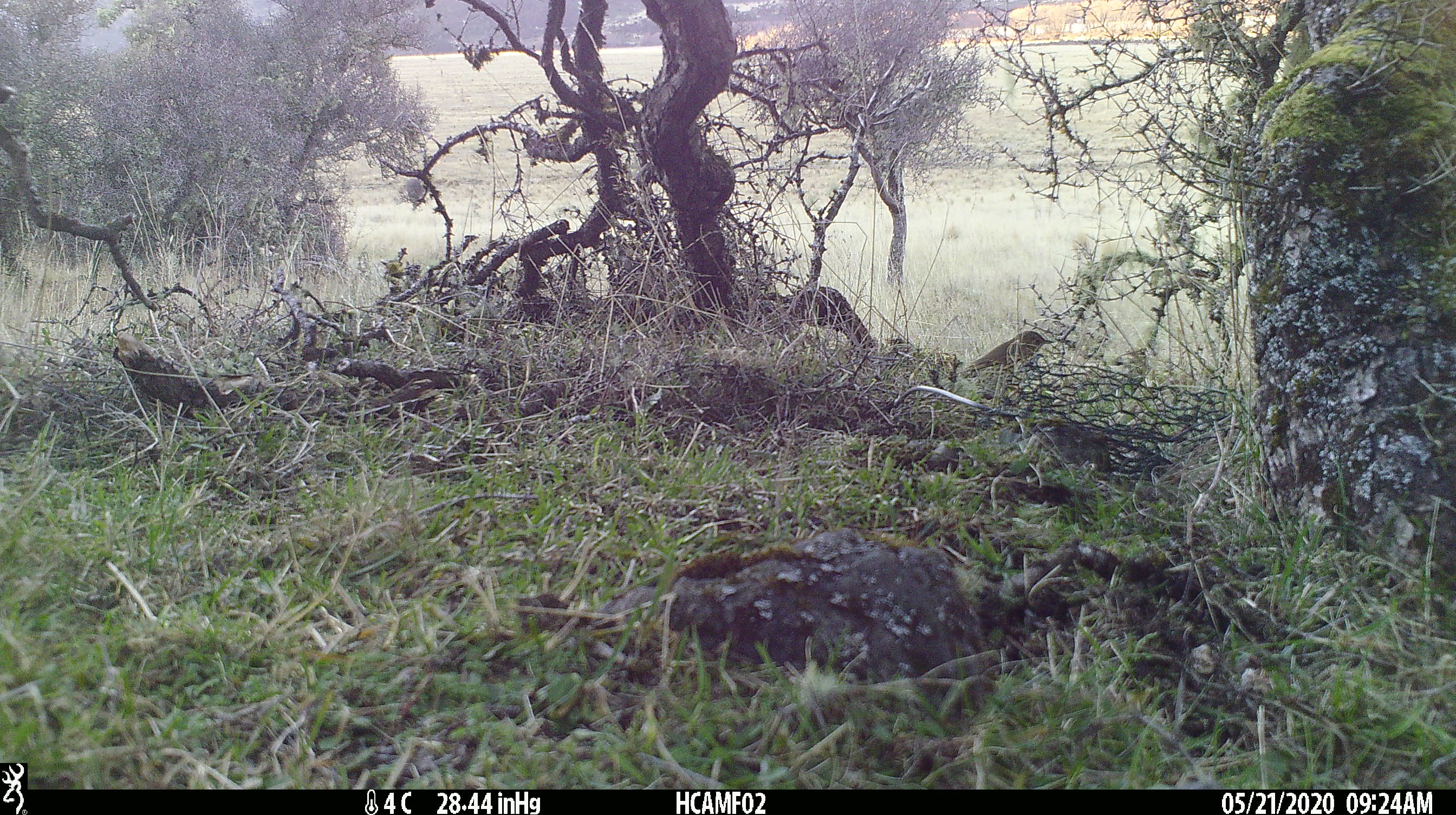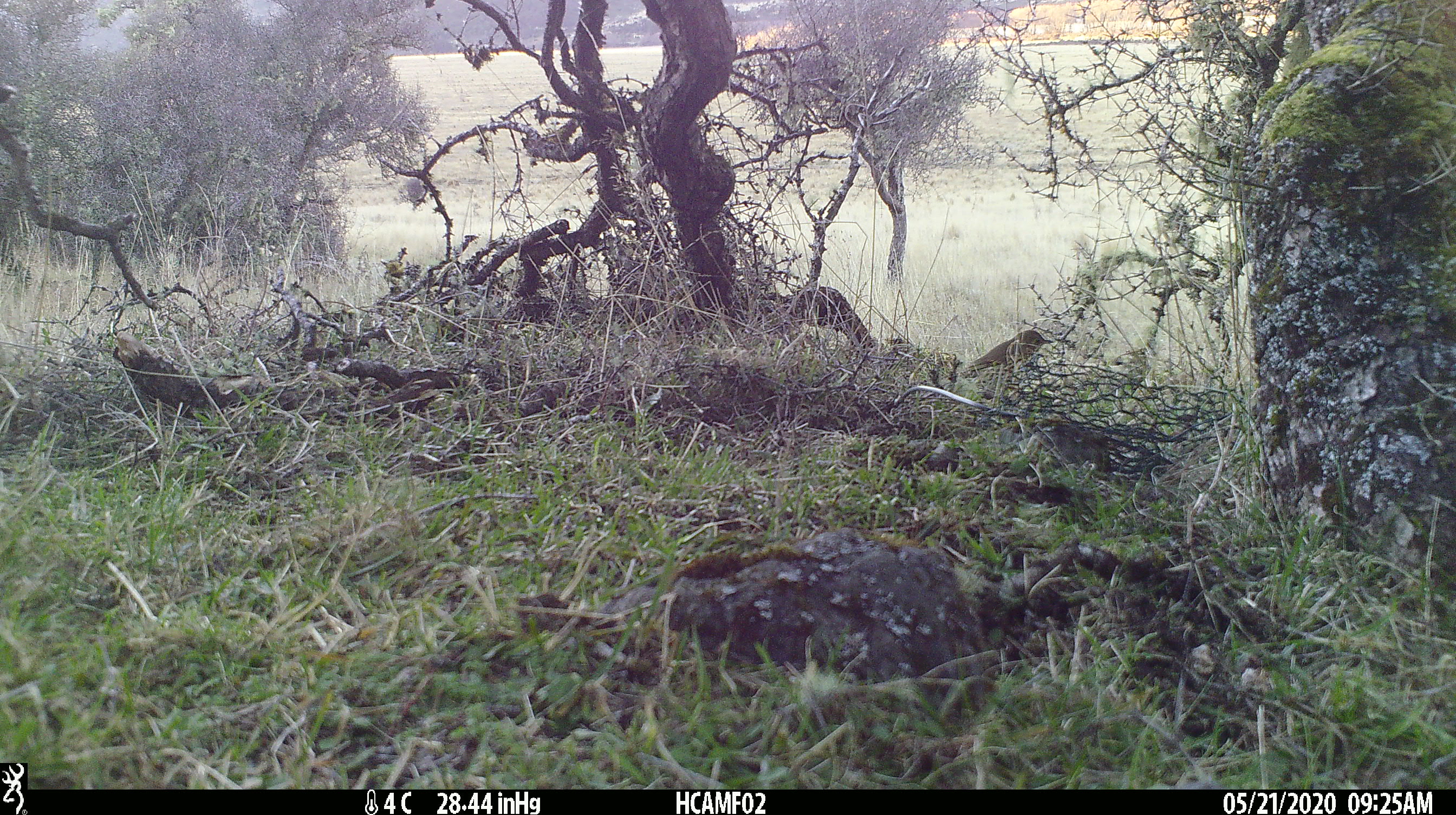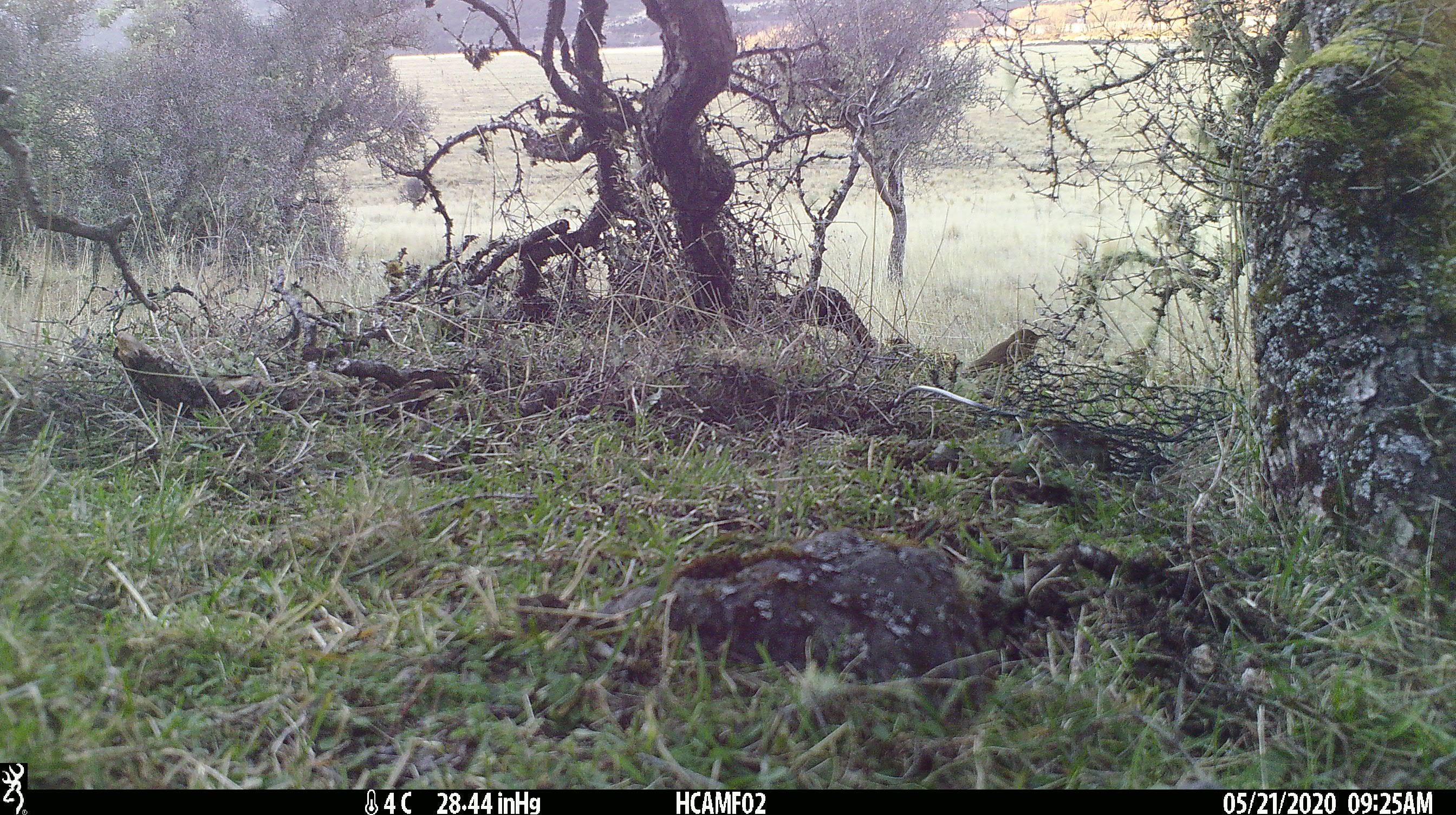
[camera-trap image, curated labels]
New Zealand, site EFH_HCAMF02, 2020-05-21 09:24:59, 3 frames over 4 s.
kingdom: Animalia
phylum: Chordata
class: Aves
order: Passeriformes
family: Turdidae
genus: Turdus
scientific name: Turdus philomelos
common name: song thrush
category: thrush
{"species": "thrush (song thrush) (Turdus philomelos)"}